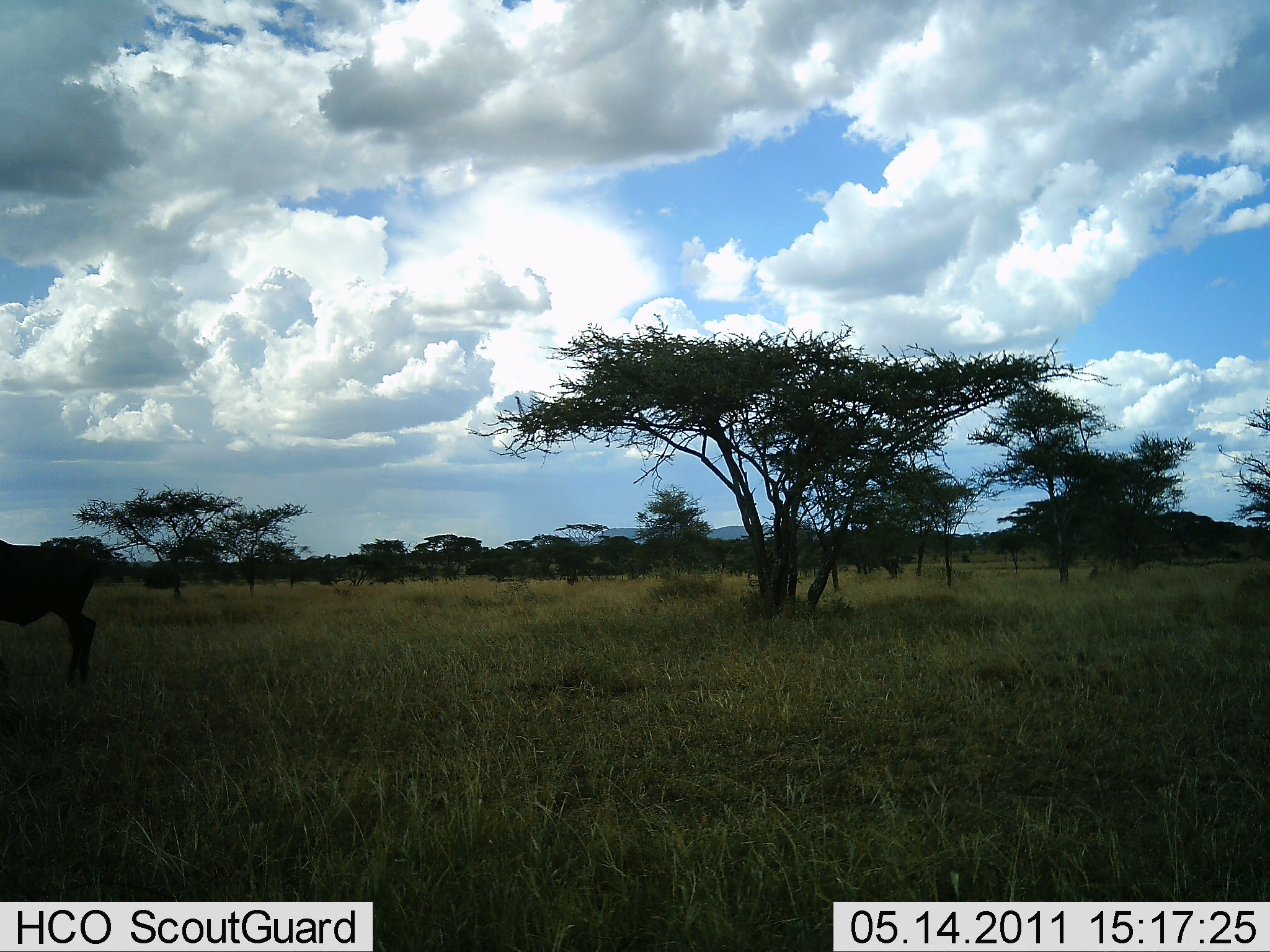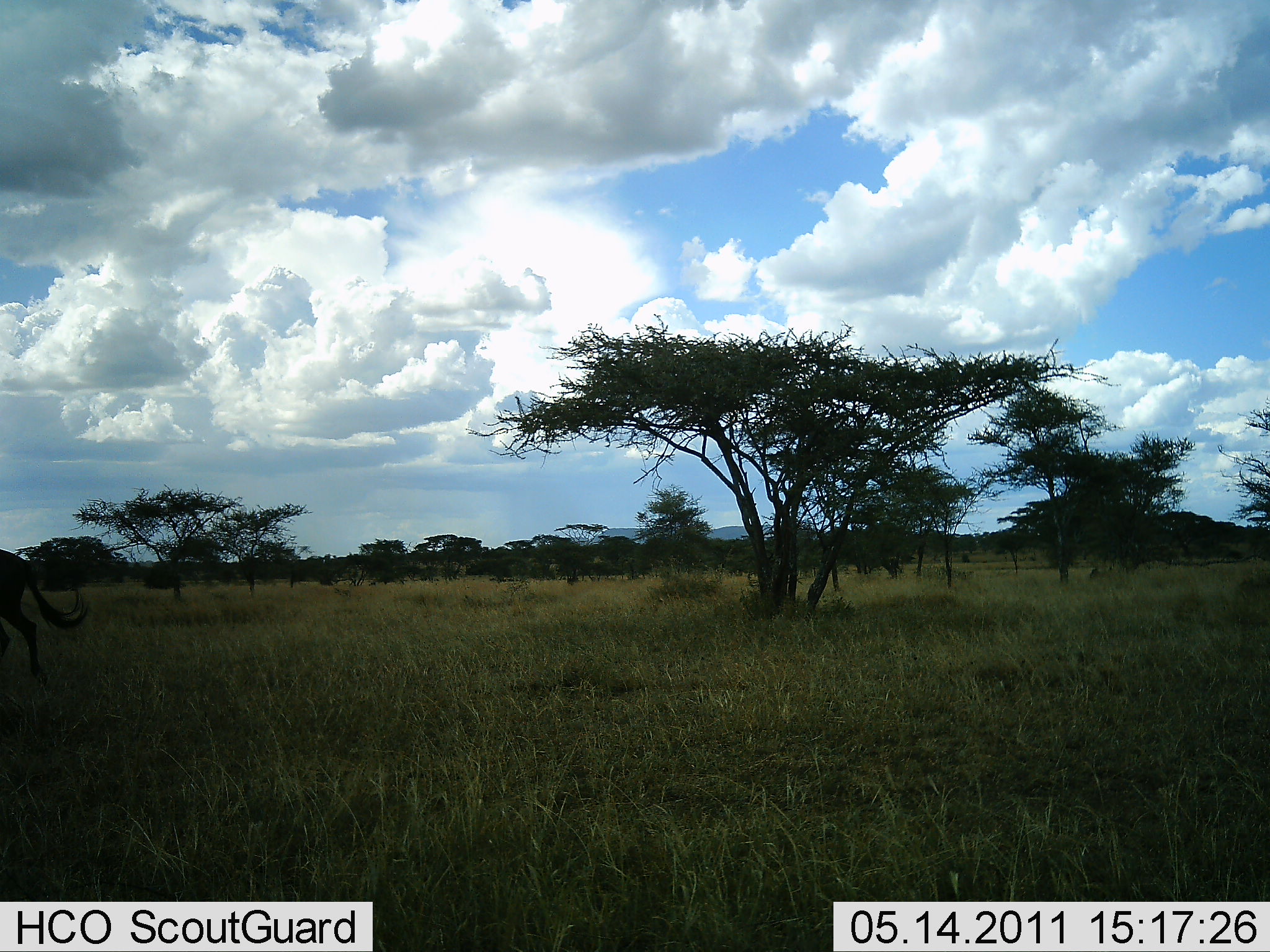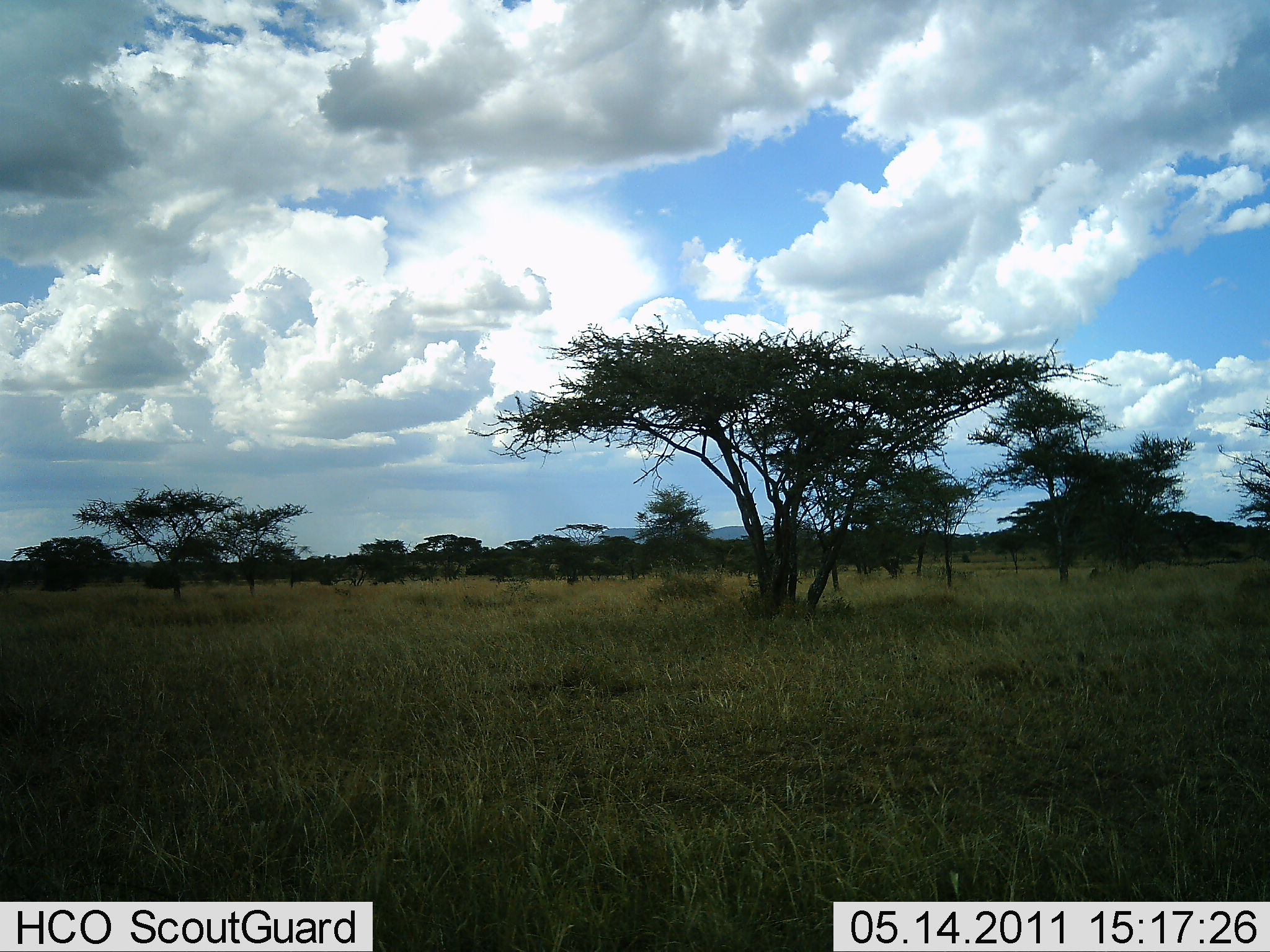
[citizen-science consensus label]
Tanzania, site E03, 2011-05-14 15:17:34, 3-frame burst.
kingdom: Animalia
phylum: Chordata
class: Mammalia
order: Artiodactyla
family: Bovidae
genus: Connochaetes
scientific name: Connochaetes taurinus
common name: blue wildebeest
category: wildebeest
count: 1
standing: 17%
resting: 0%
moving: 75%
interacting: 0%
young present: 0%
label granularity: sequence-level